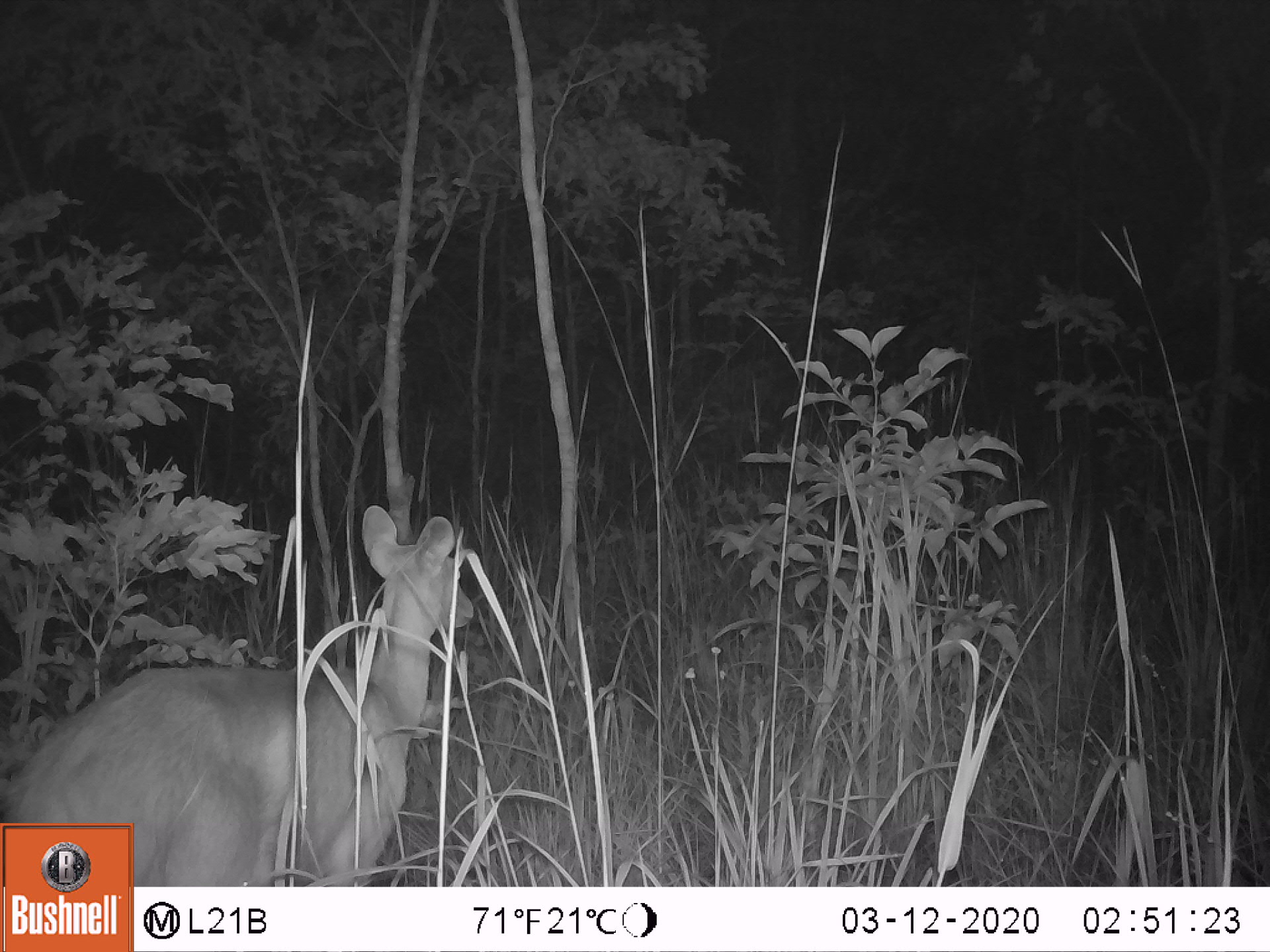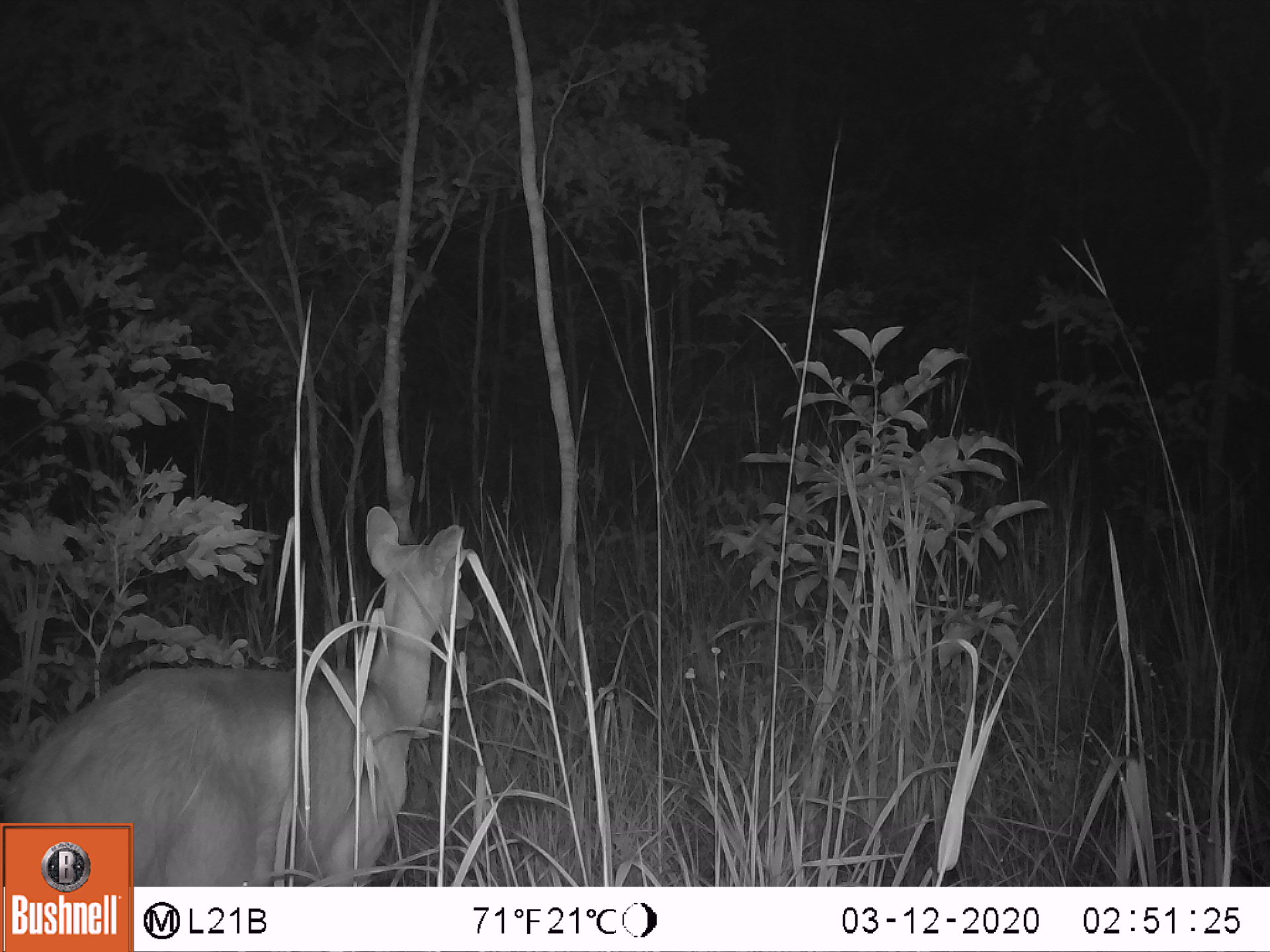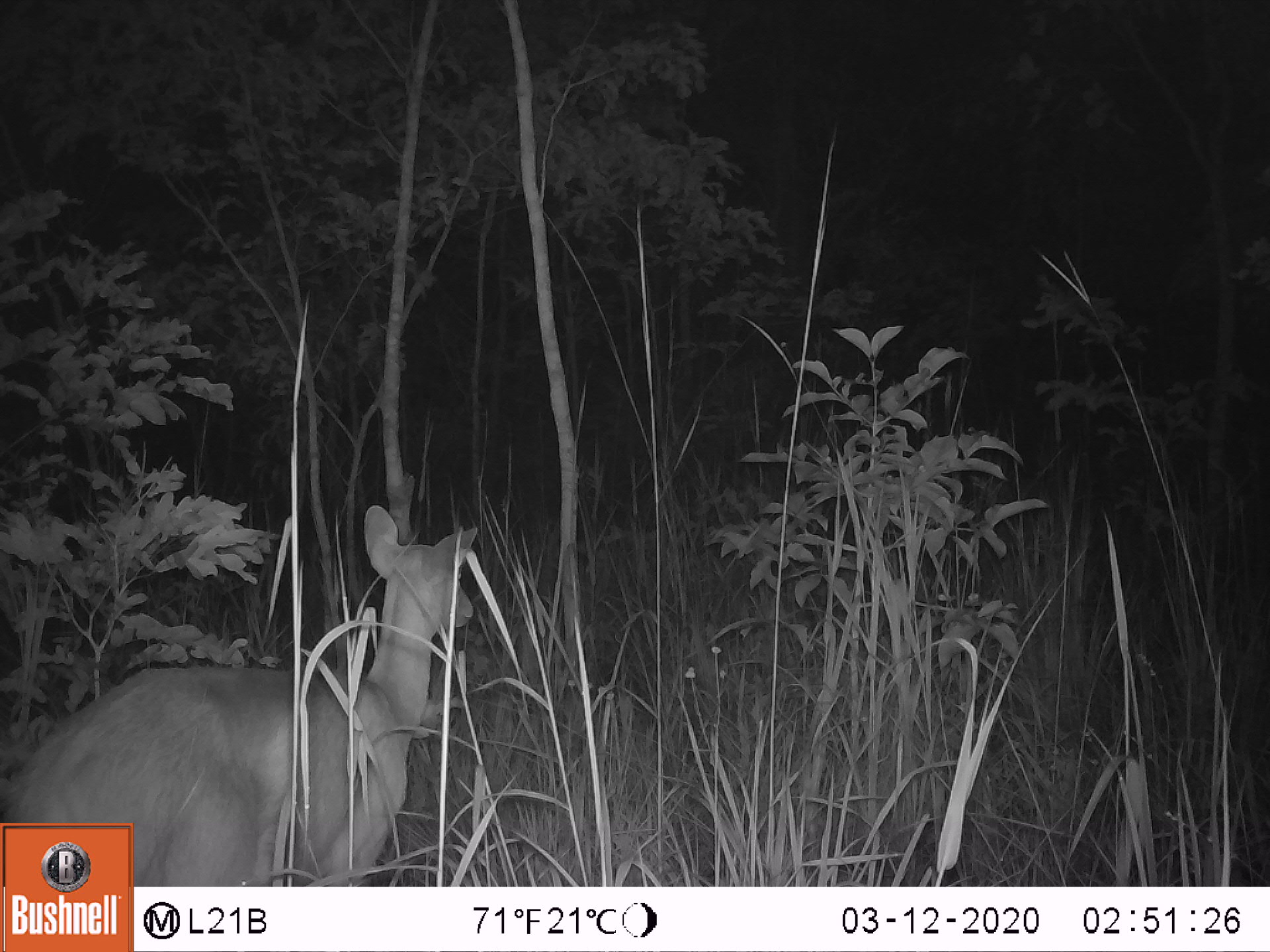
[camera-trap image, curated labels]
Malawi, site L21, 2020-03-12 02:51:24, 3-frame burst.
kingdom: Animalia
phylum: Chordata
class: Mammalia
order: Artiodactyla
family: Bovidae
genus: Redunca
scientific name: Redunca arundinum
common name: southern reedbuck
Southern reedbuck (Redunca arundinum), count 1.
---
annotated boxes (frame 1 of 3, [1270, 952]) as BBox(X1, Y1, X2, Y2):
southern reedbuck: BBox(136, 501, 480, 880)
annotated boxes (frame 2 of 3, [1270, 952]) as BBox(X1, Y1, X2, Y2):
southern reedbuck: BBox(136, 501, 479, 883)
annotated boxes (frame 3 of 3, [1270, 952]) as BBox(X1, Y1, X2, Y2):
southern reedbuck: BBox(133, 500, 487, 877)